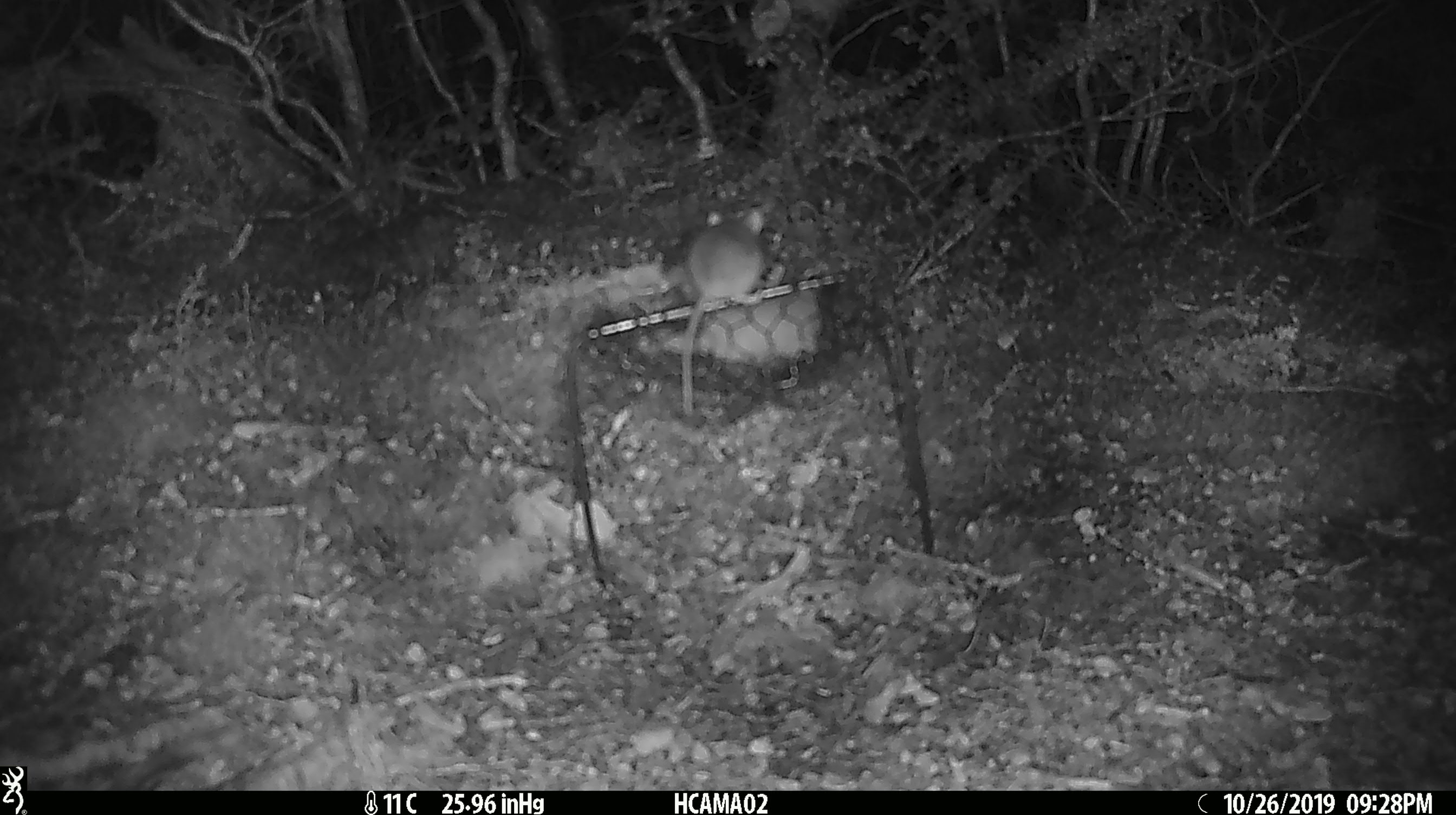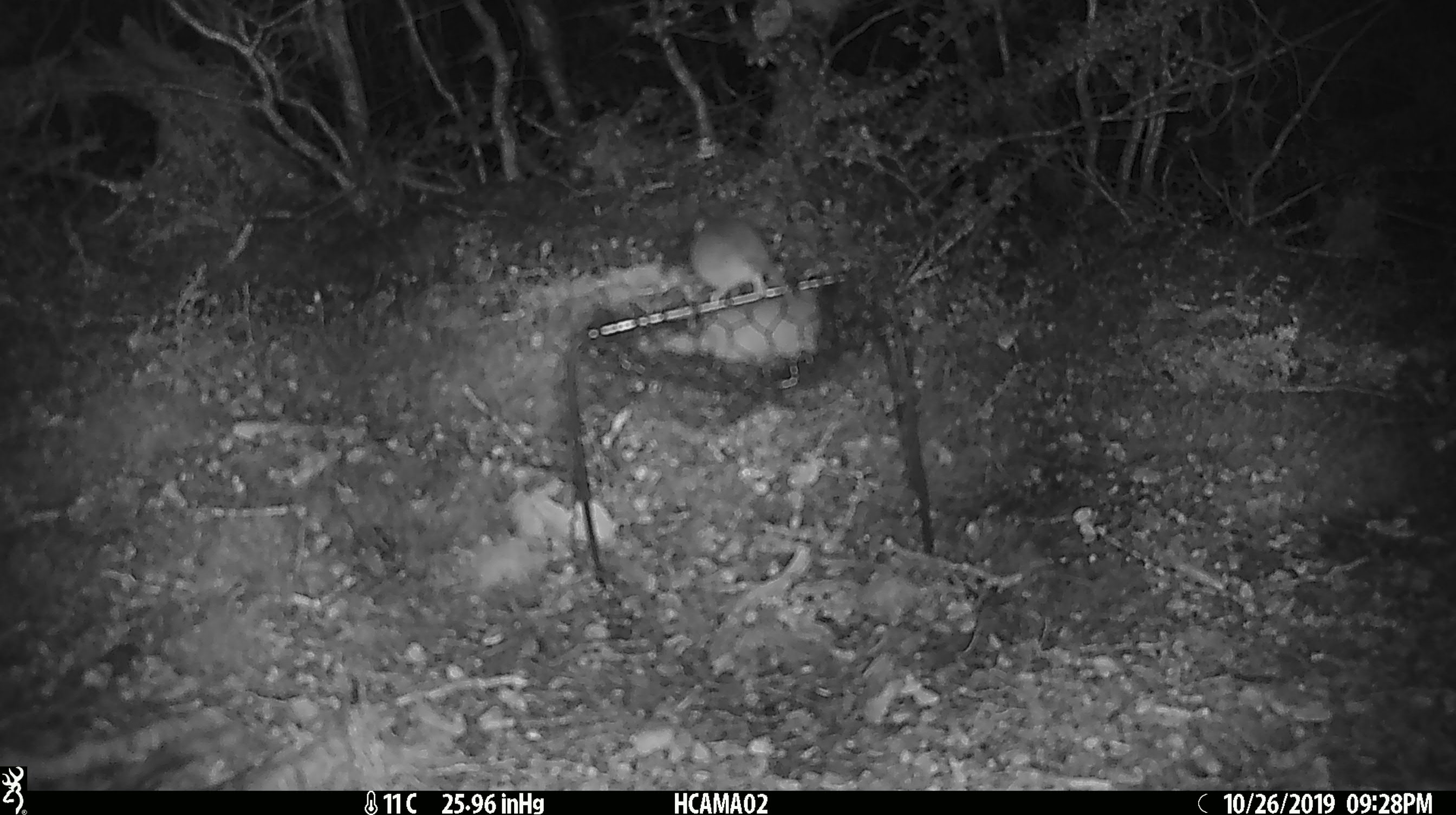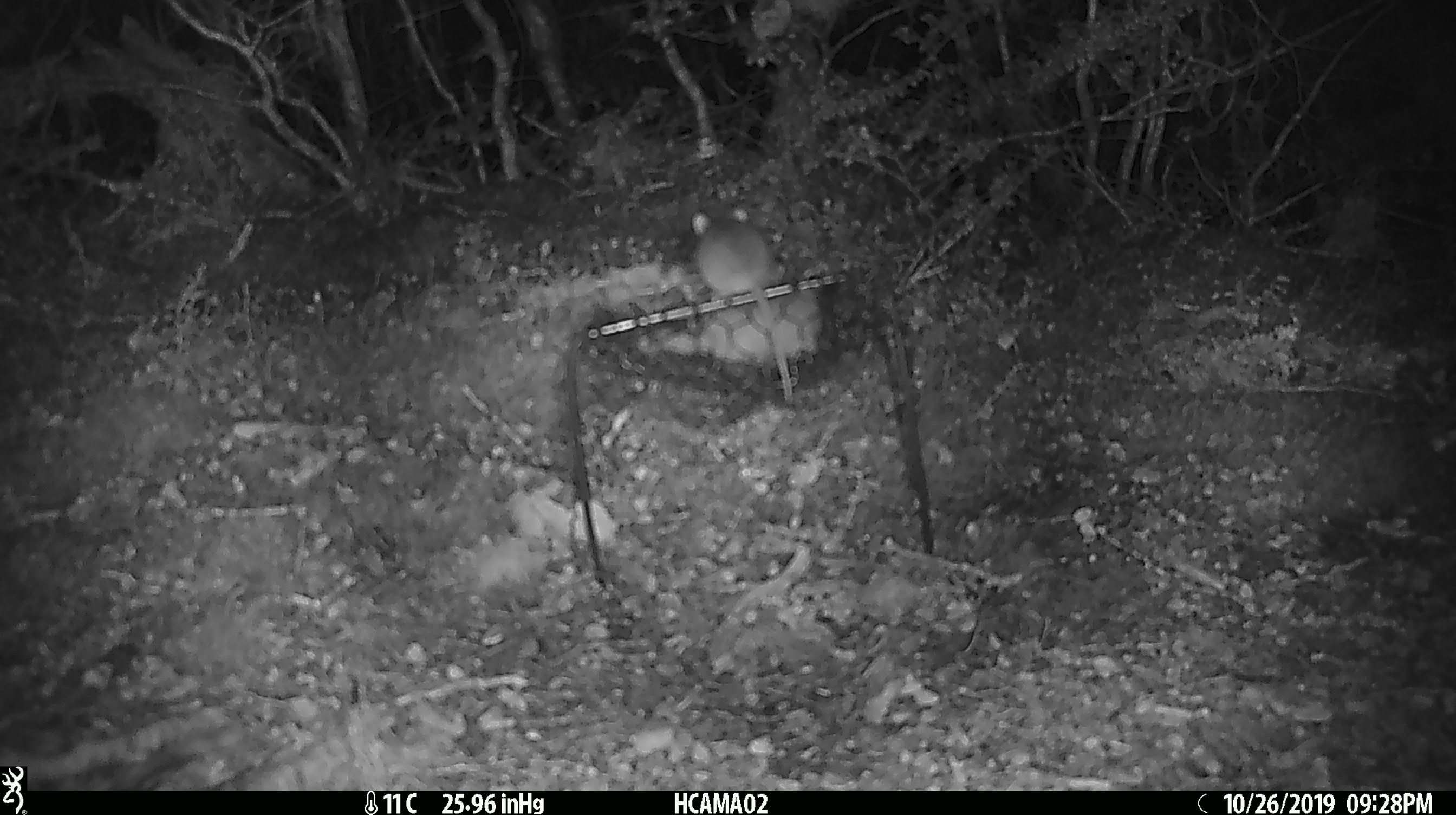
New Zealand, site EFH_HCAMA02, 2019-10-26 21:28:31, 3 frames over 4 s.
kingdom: Animalia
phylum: Chordata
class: Mammalia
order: Rodentia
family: Muridae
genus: Mus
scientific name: Mus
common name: mouse